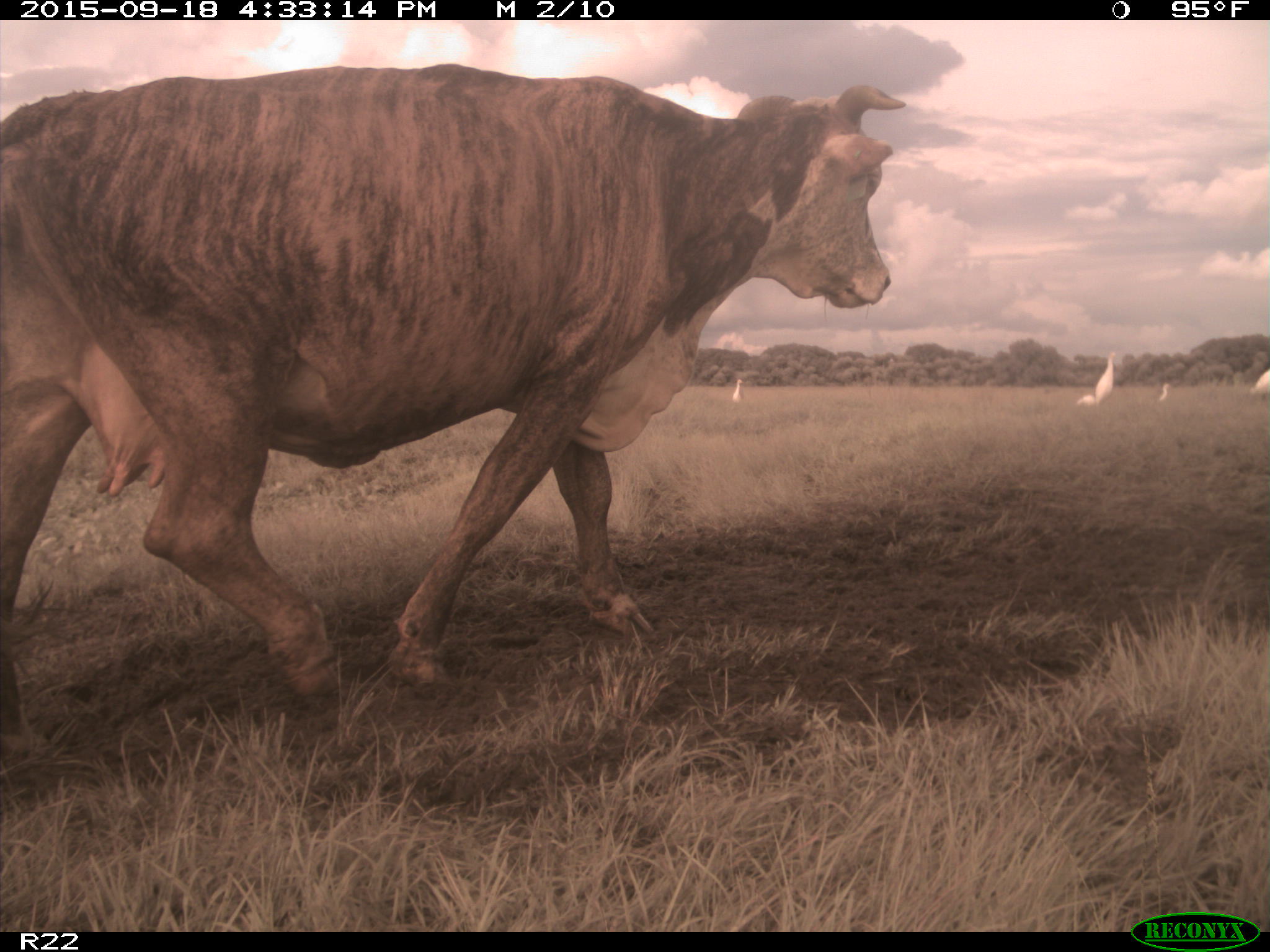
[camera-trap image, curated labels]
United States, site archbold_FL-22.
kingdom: Animalia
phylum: Chordata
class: Mammalia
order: Artiodactyla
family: Bovidae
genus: Bos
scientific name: Bos taurus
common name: domestic cow